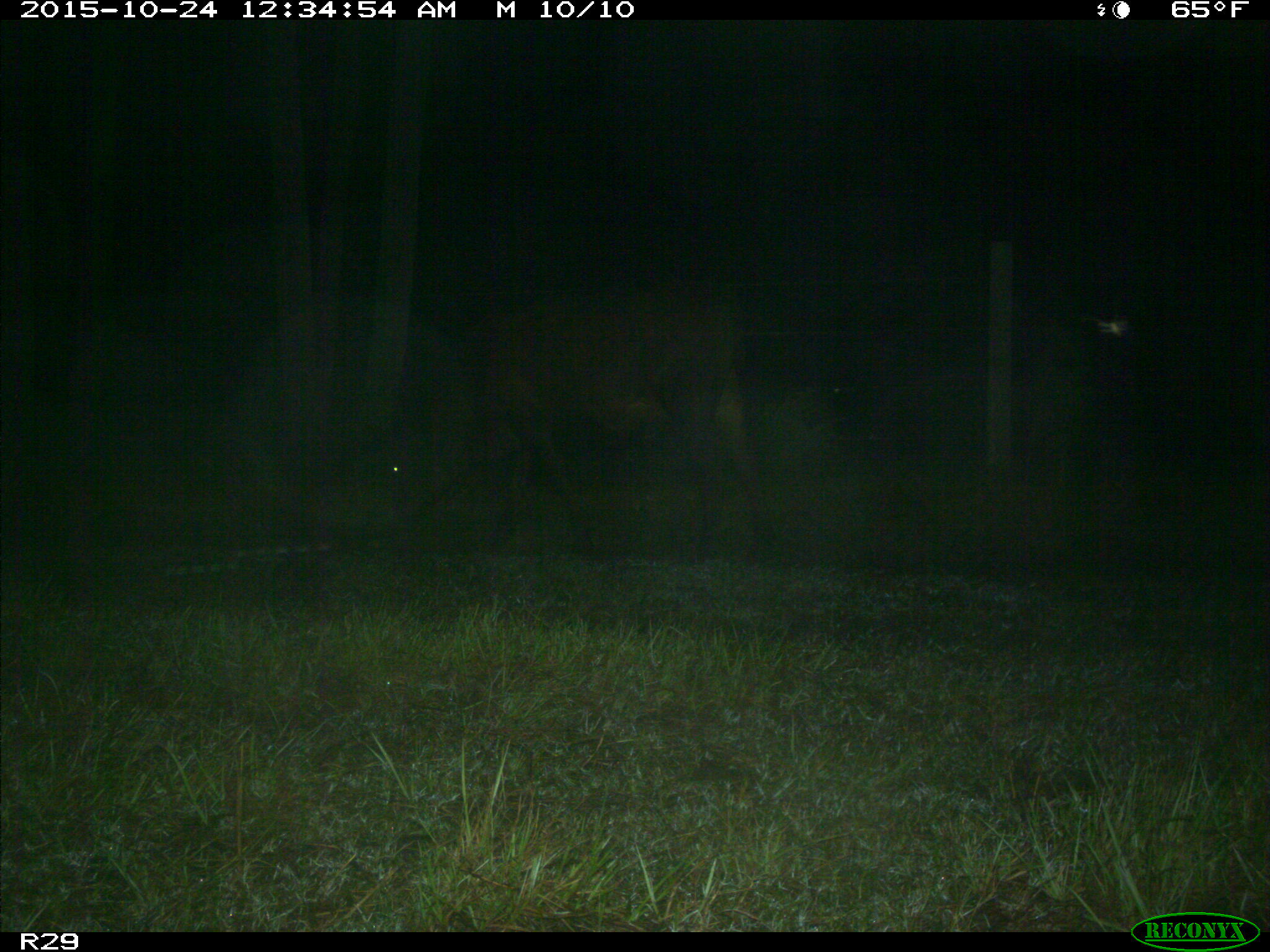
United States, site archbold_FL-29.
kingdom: Animalia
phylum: Chordata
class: Mammalia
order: Artiodactyla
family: Bovidae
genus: Bos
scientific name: Bos taurus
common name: domestic cow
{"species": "Bos taurus (domestic cow)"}